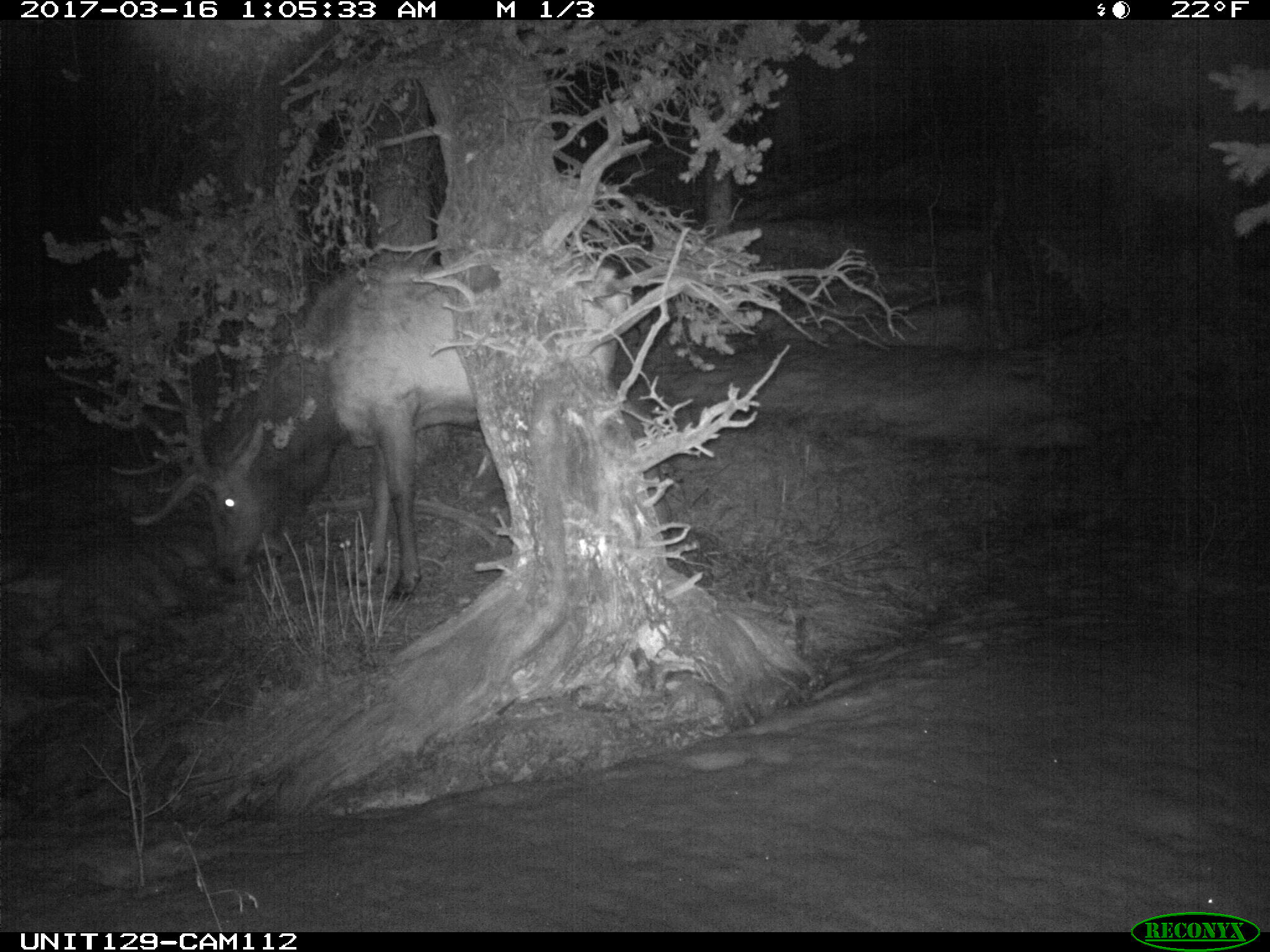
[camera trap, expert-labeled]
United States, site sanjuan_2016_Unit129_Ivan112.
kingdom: Animalia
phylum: Chordata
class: Mammalia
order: Artiodactyla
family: Cervidae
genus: Cervus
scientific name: Cervus elaphus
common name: red deer